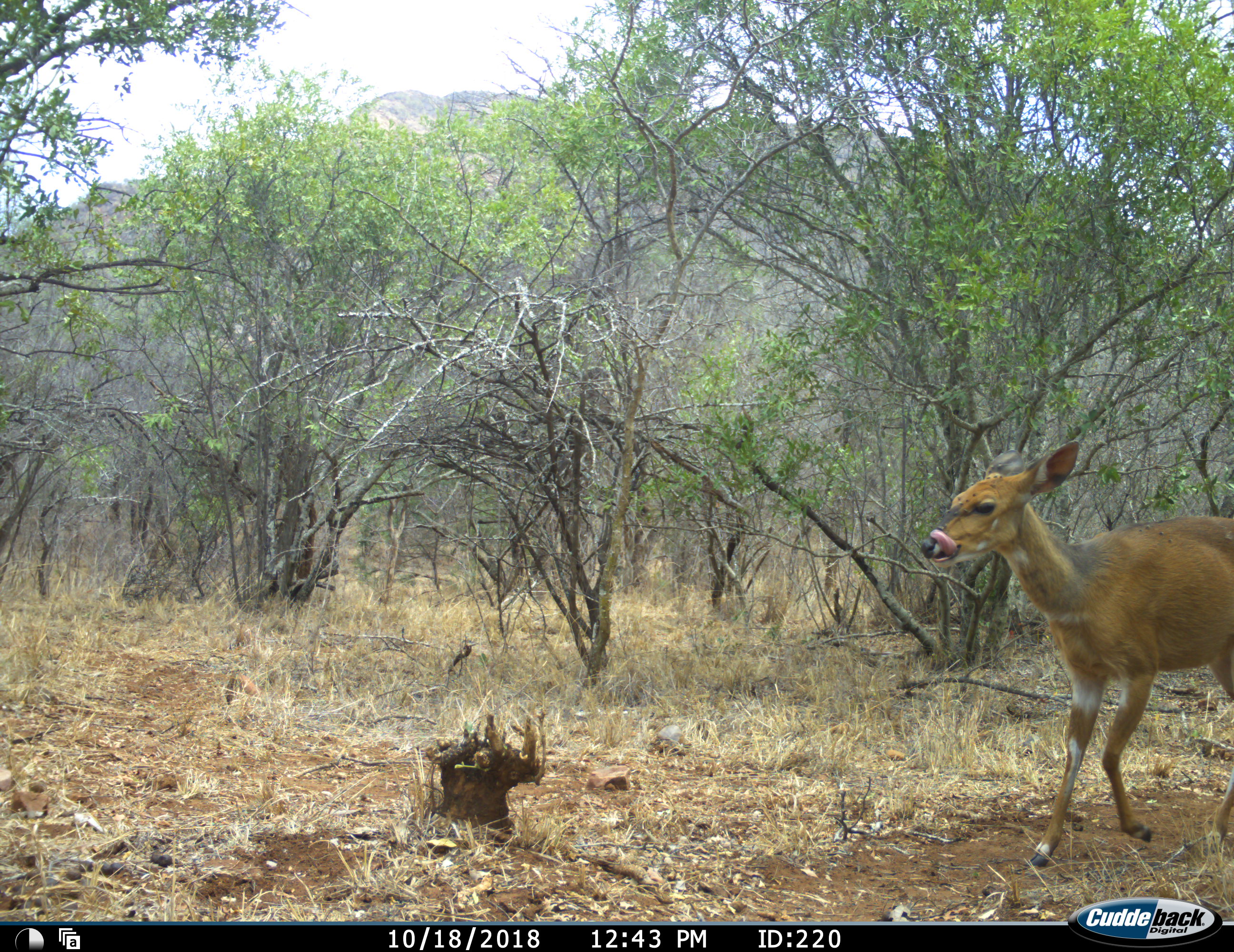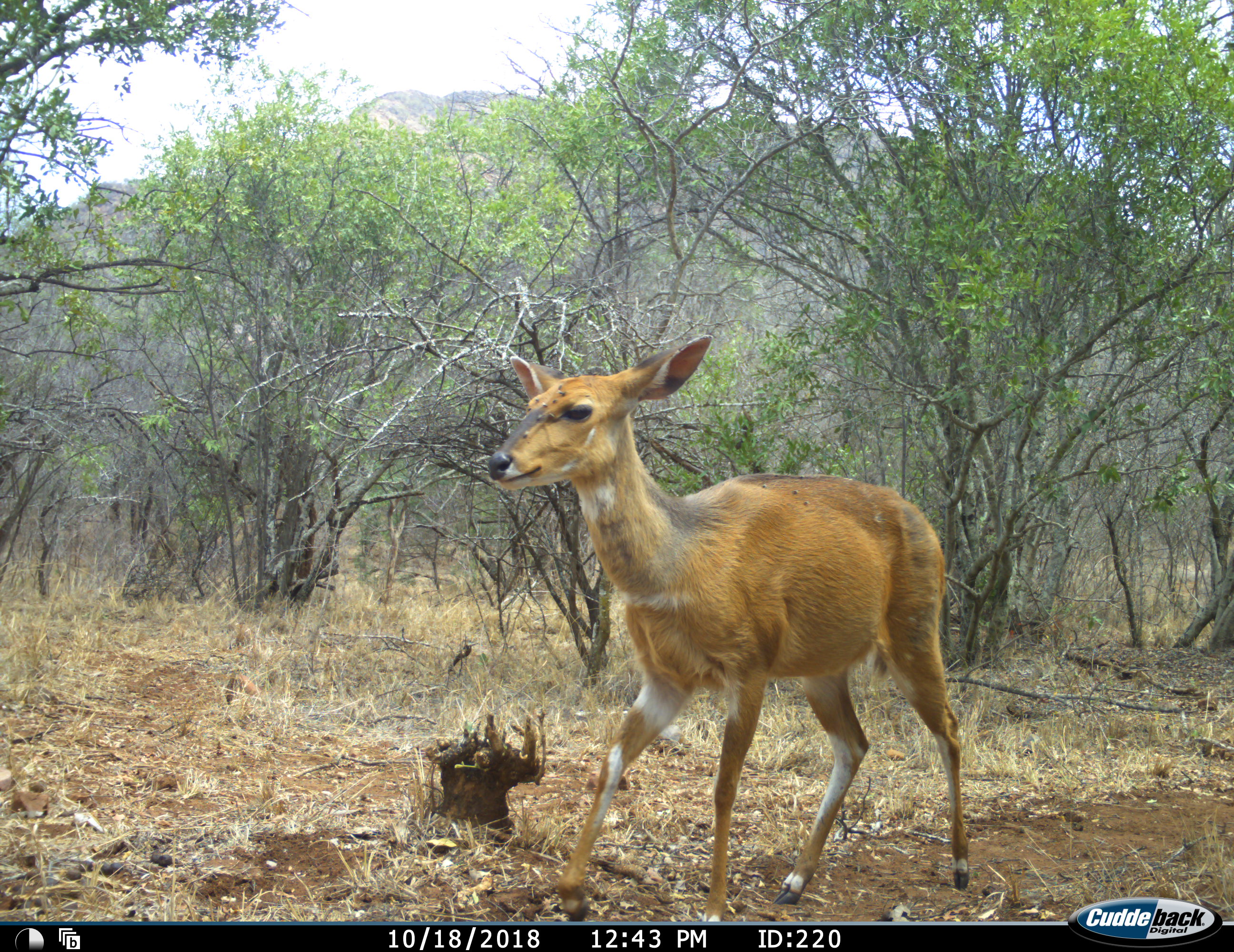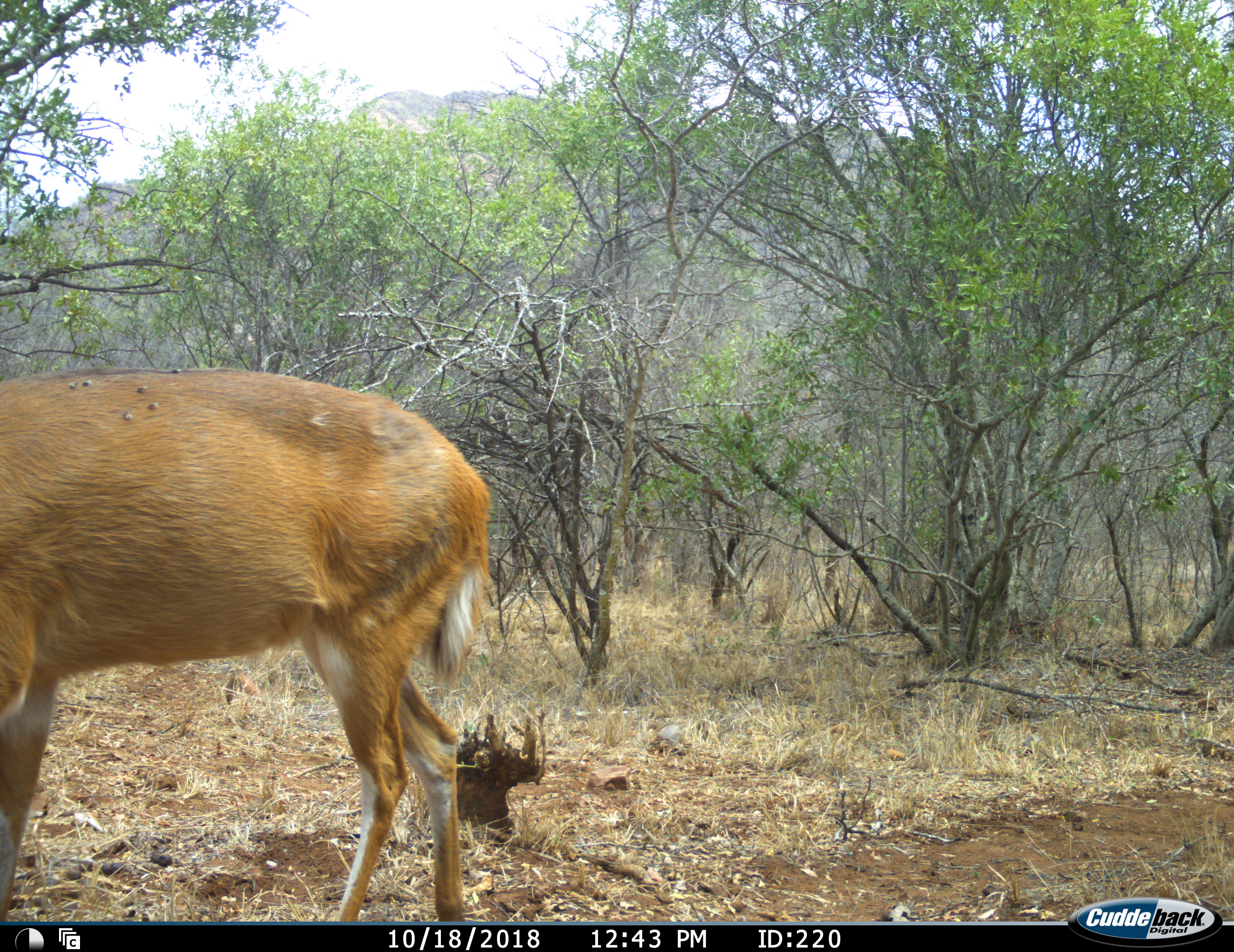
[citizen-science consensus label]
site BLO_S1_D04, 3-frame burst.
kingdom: Animalia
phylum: Chordata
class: Mammalia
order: Artiodactyla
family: Bovidae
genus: Tragelaphus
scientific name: Tragelaphus scriptus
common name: bushbuck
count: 1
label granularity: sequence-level